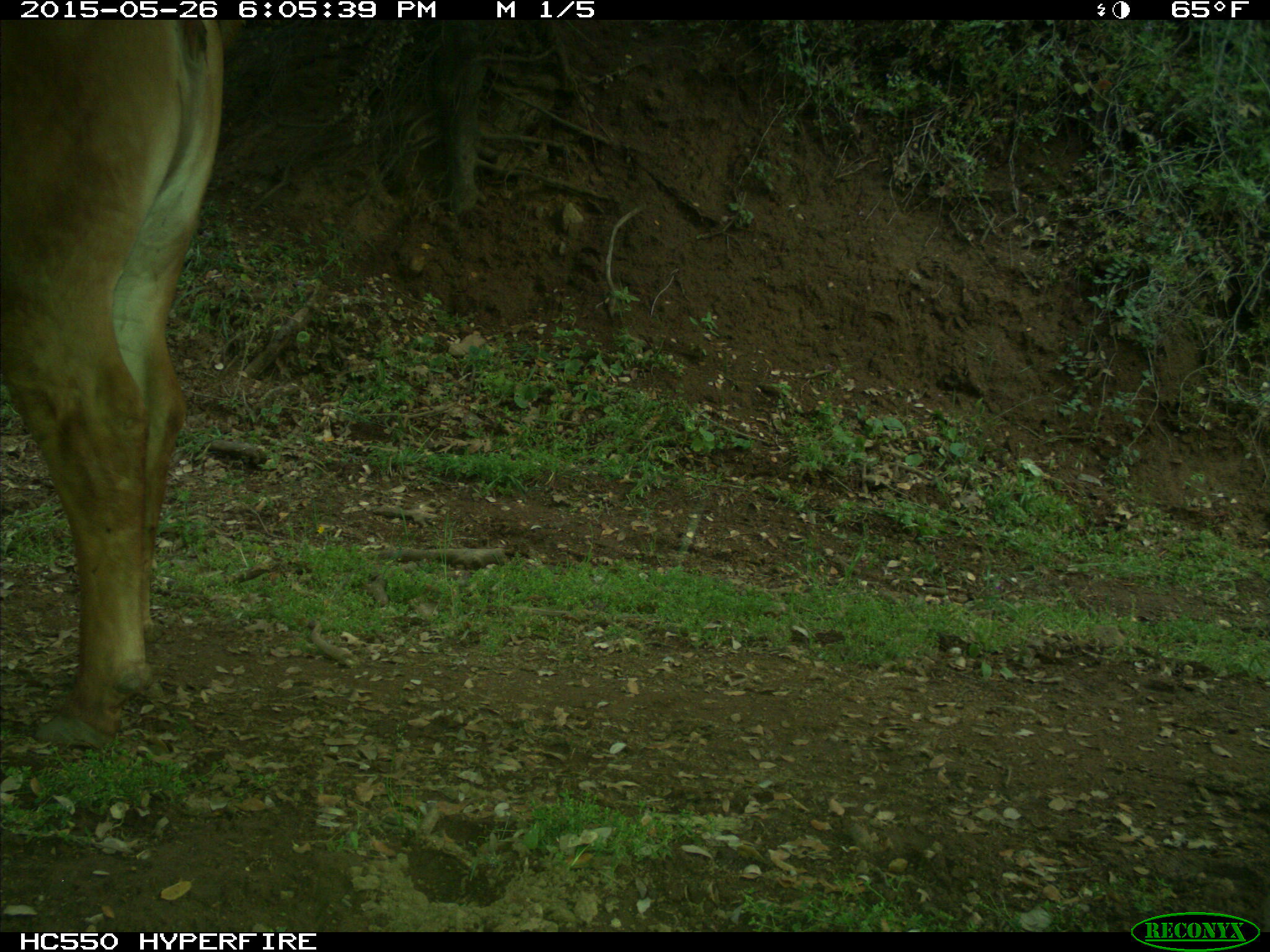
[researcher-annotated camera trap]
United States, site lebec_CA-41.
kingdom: Animalia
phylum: Chordata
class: Mammalia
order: Artiodactyla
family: Bovidae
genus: Bos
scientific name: Bos taurus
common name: domestic cow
Bos taurus (domestic cow).